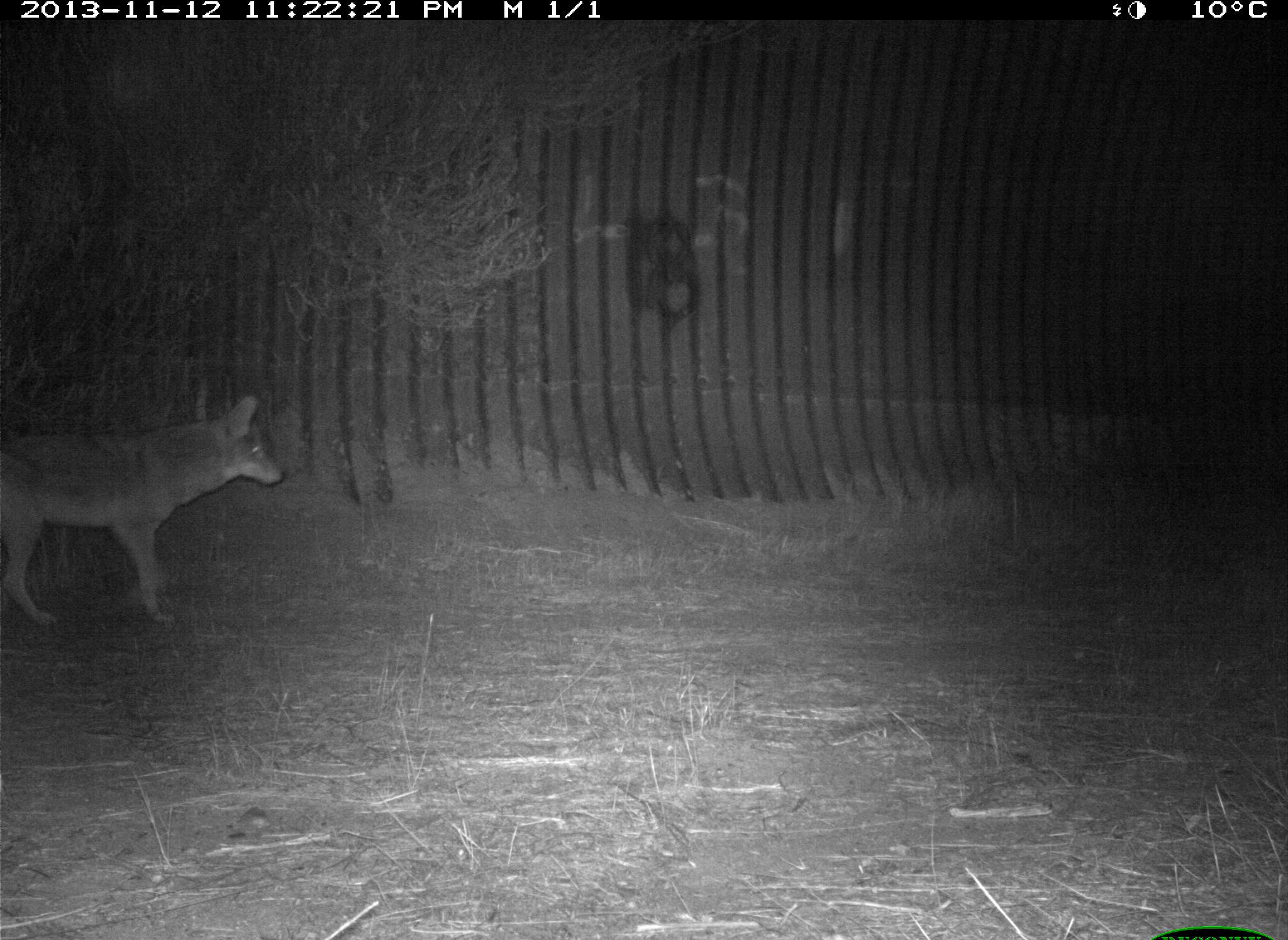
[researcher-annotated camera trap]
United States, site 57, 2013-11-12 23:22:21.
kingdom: Animalia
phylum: Chordata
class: Mammalia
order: Carnivora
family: Canidae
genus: Canis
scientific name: Canis latrans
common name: coyote